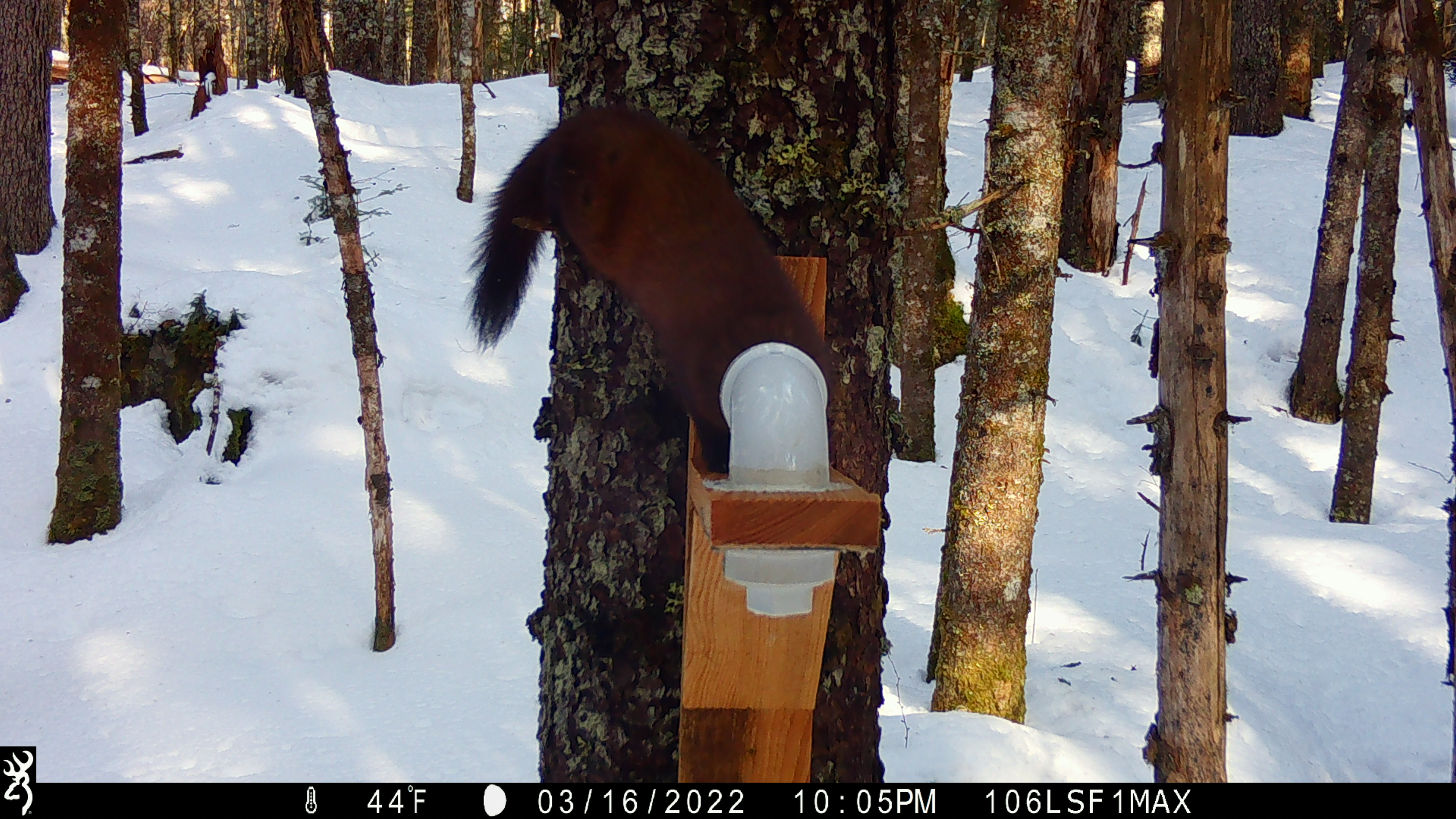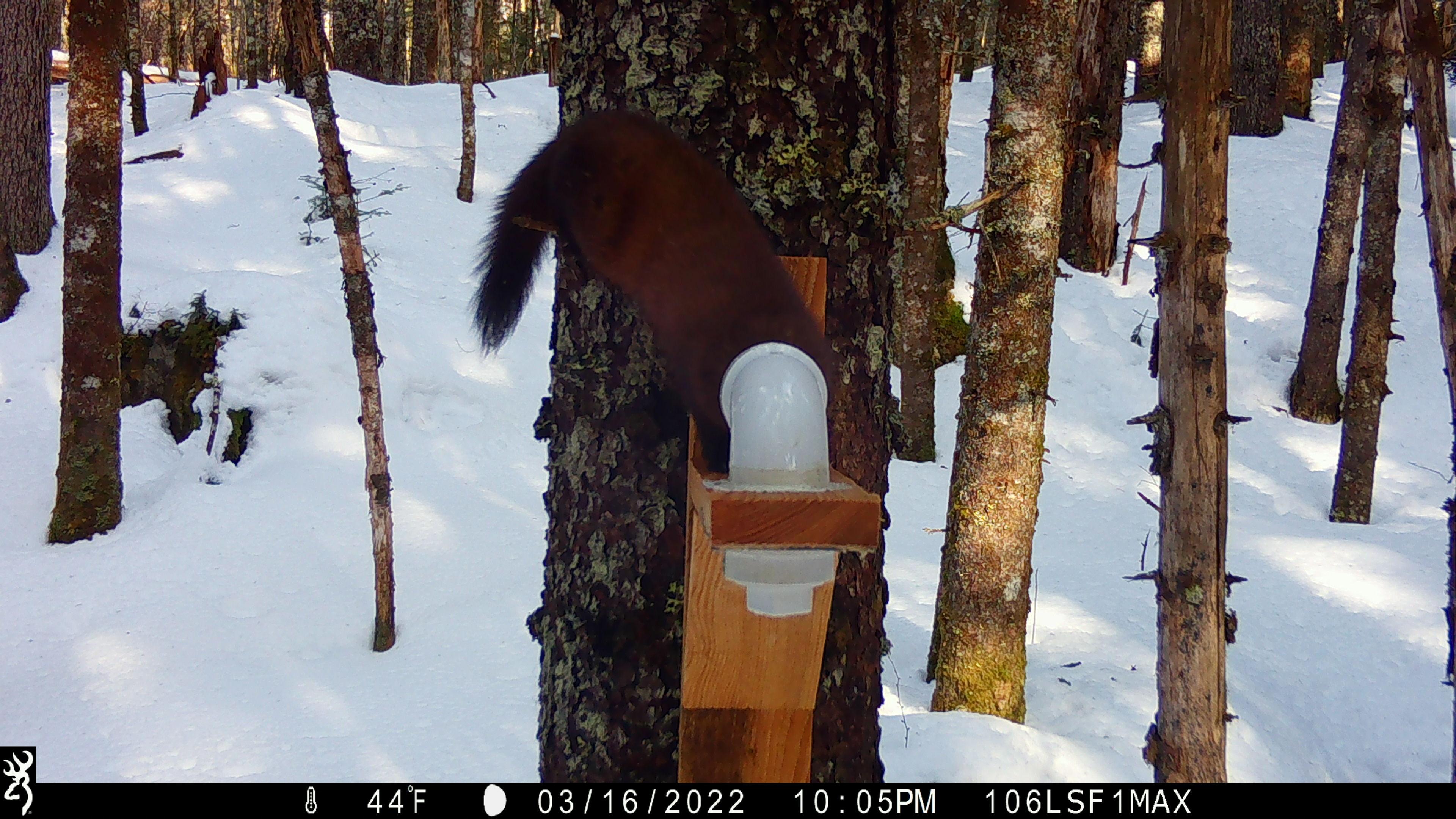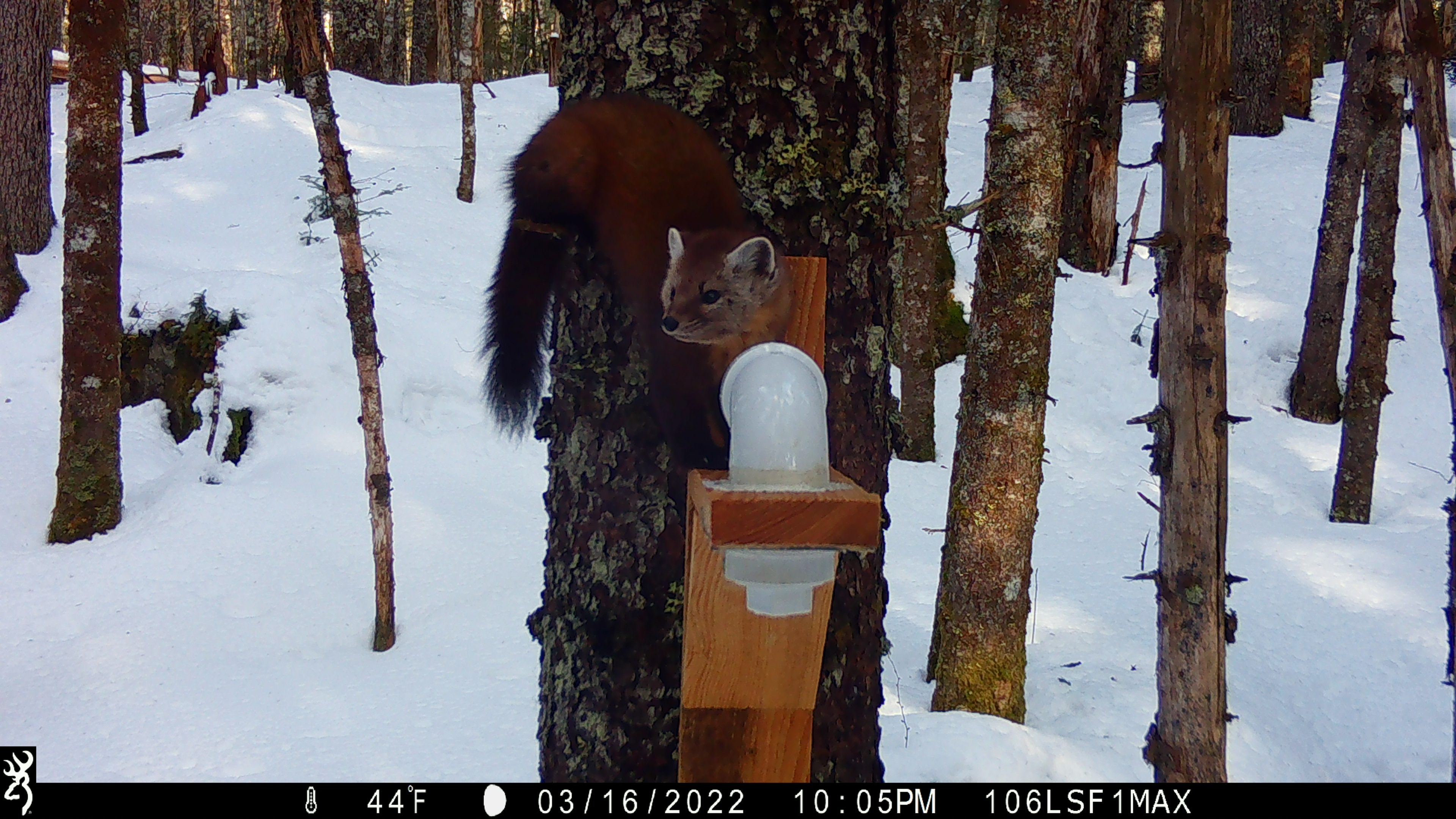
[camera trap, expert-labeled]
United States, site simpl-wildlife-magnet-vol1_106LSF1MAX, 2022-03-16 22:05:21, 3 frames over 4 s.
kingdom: Animalia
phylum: Chordata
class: Mammalia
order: Carnivora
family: Mustelidae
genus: Martes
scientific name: Martes americana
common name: american marten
American marten (Martes americana).